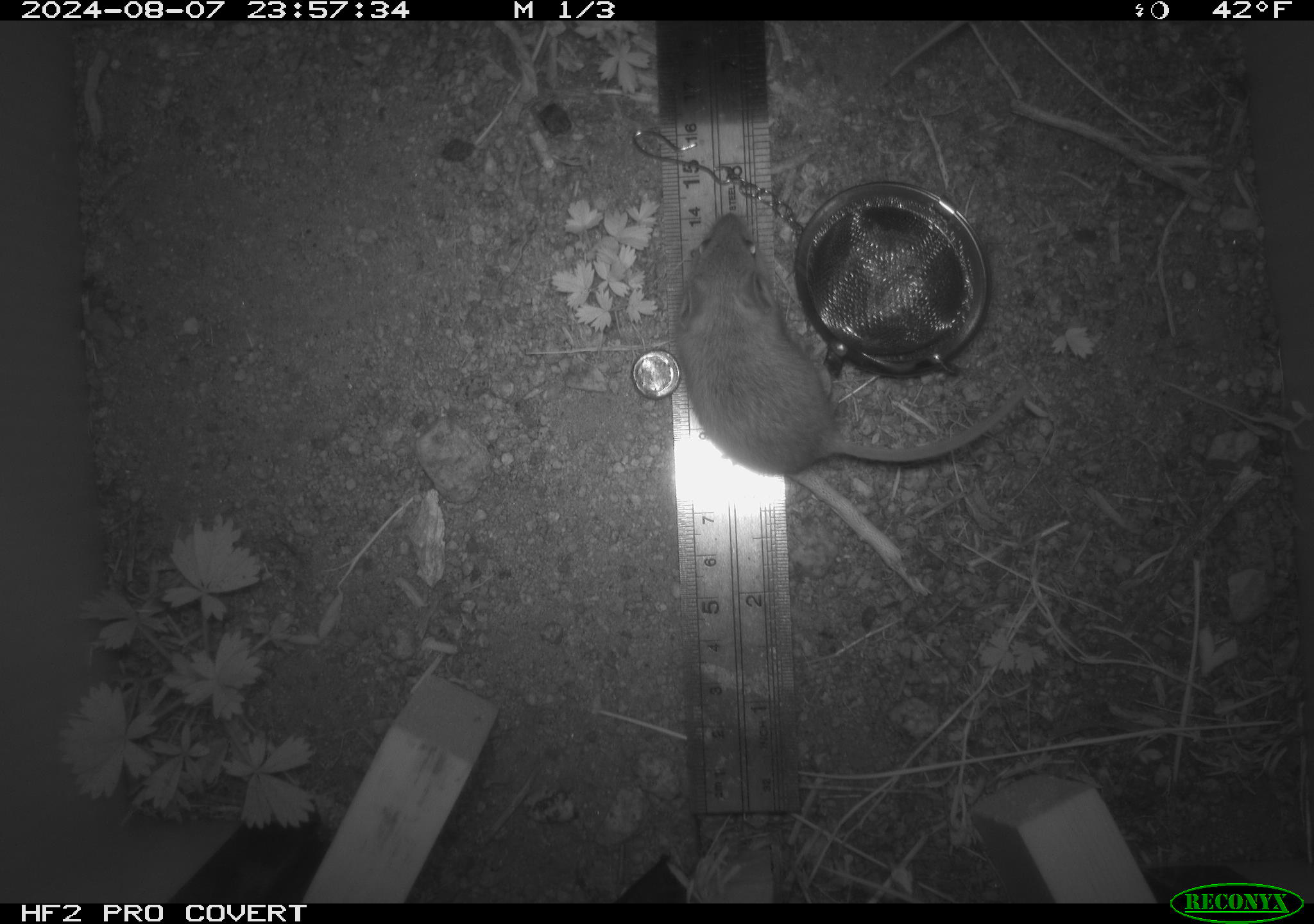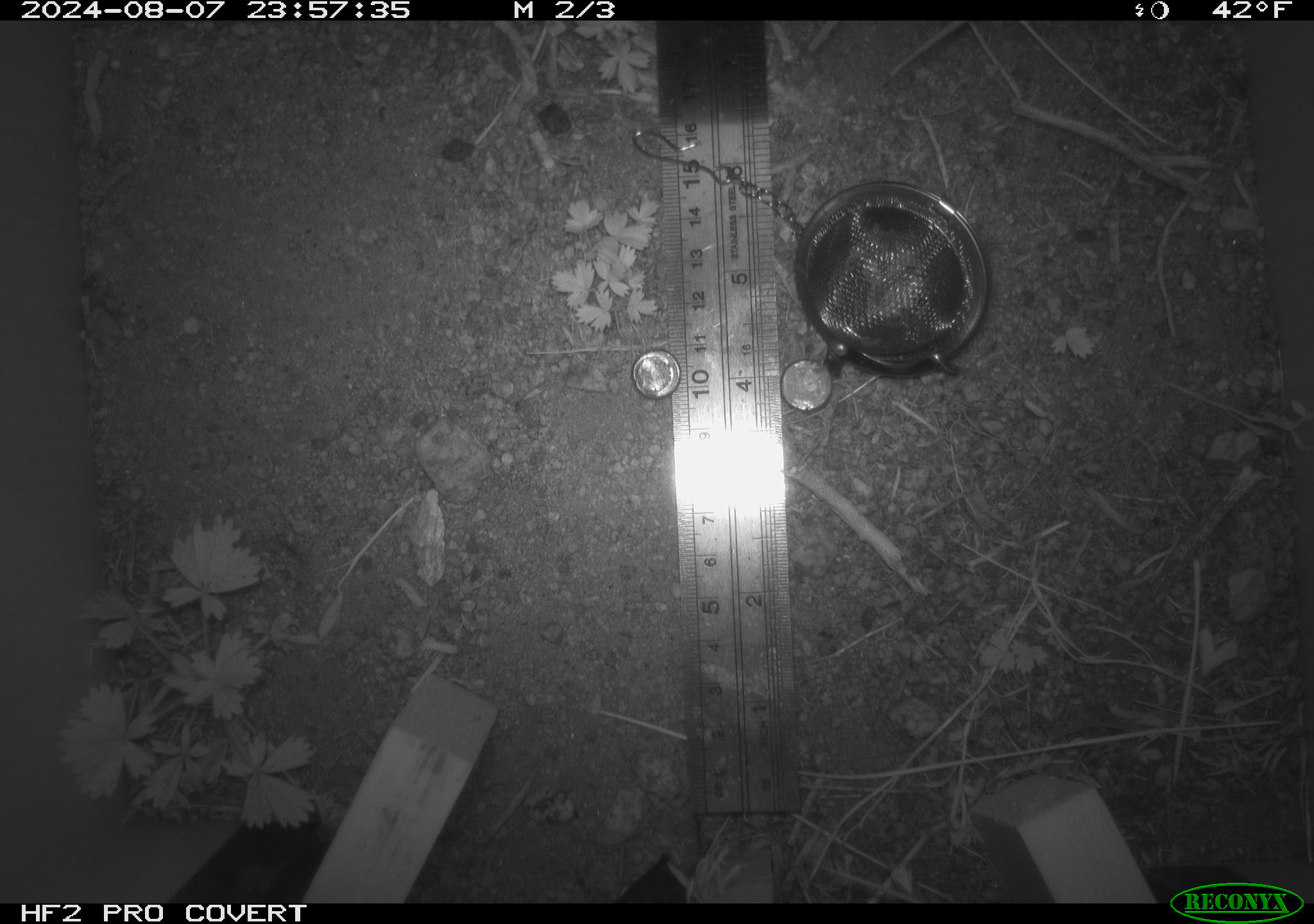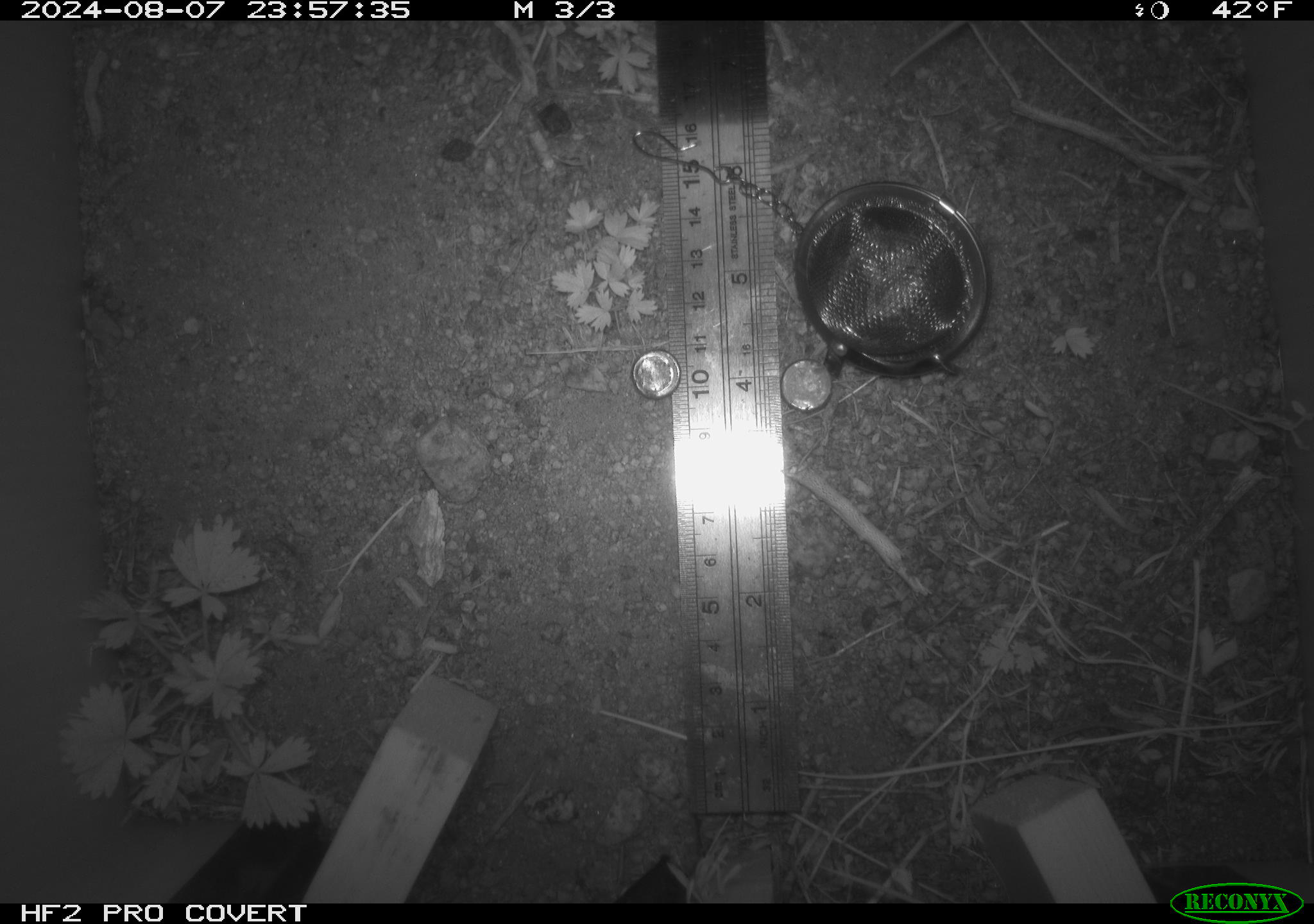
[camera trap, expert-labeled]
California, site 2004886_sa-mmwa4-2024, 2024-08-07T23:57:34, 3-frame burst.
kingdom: Animalia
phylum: Chordata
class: Mammalia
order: Rodentia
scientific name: Rodentia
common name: mouse species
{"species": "mouse species (Rodentia)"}